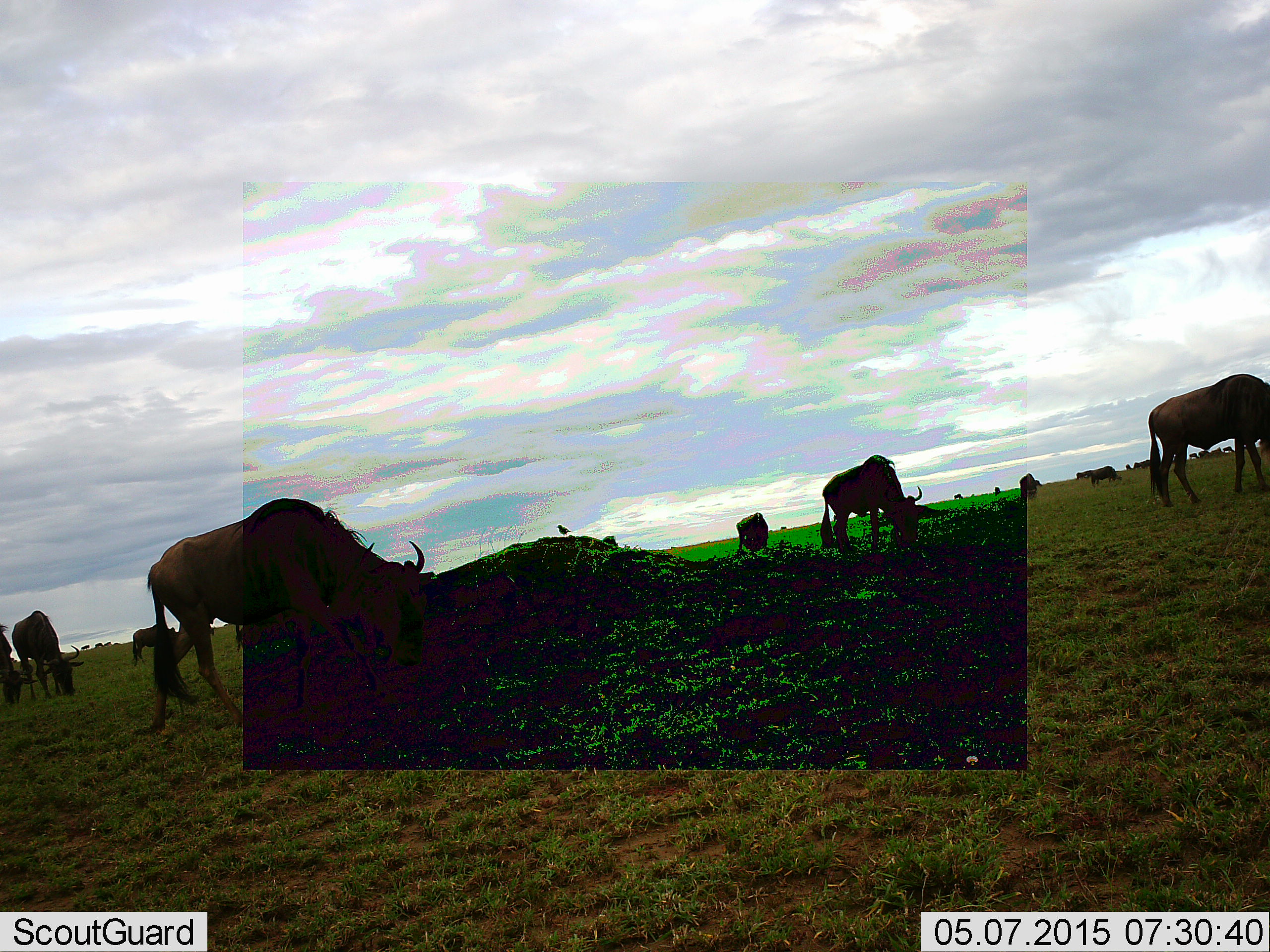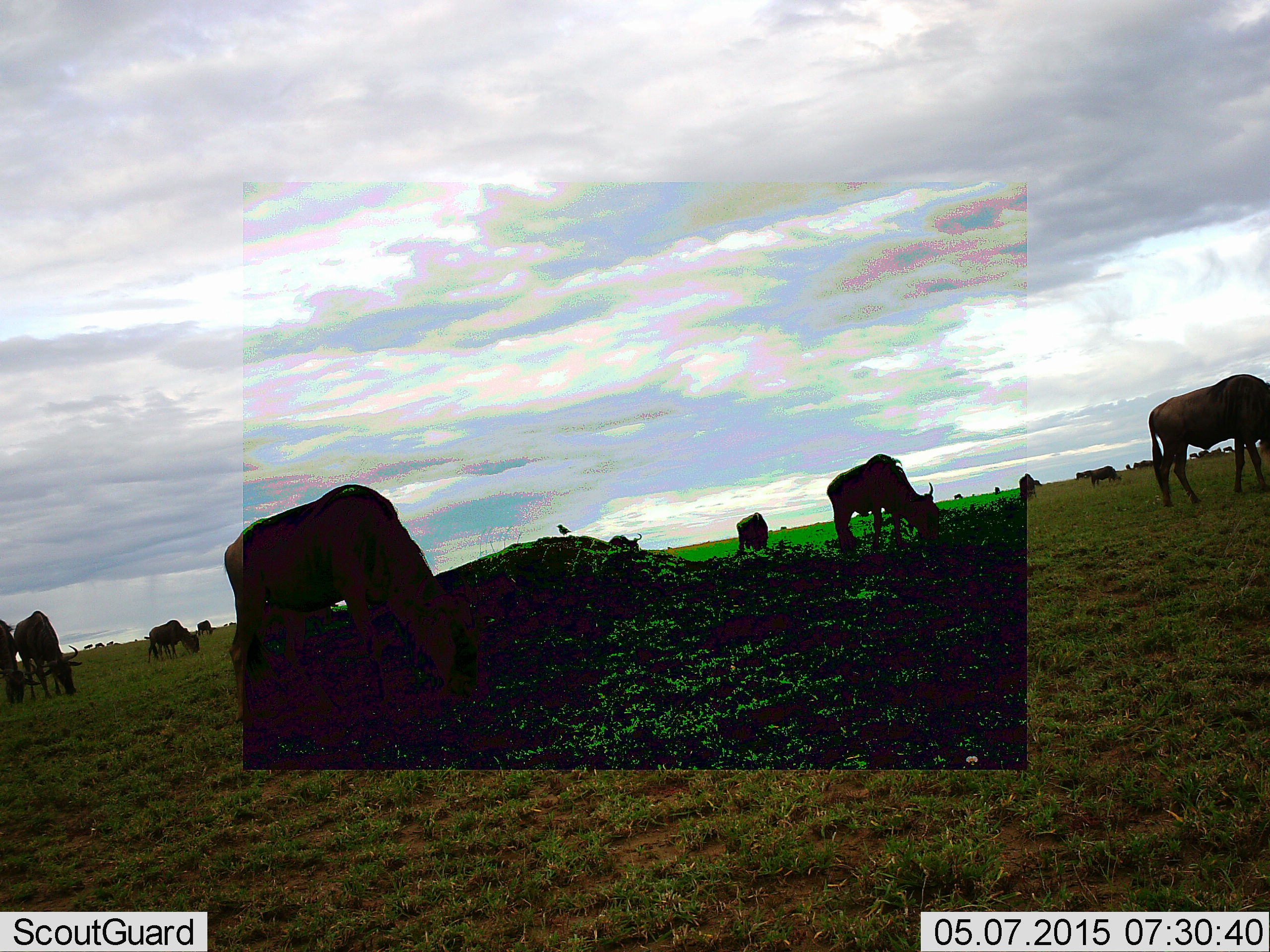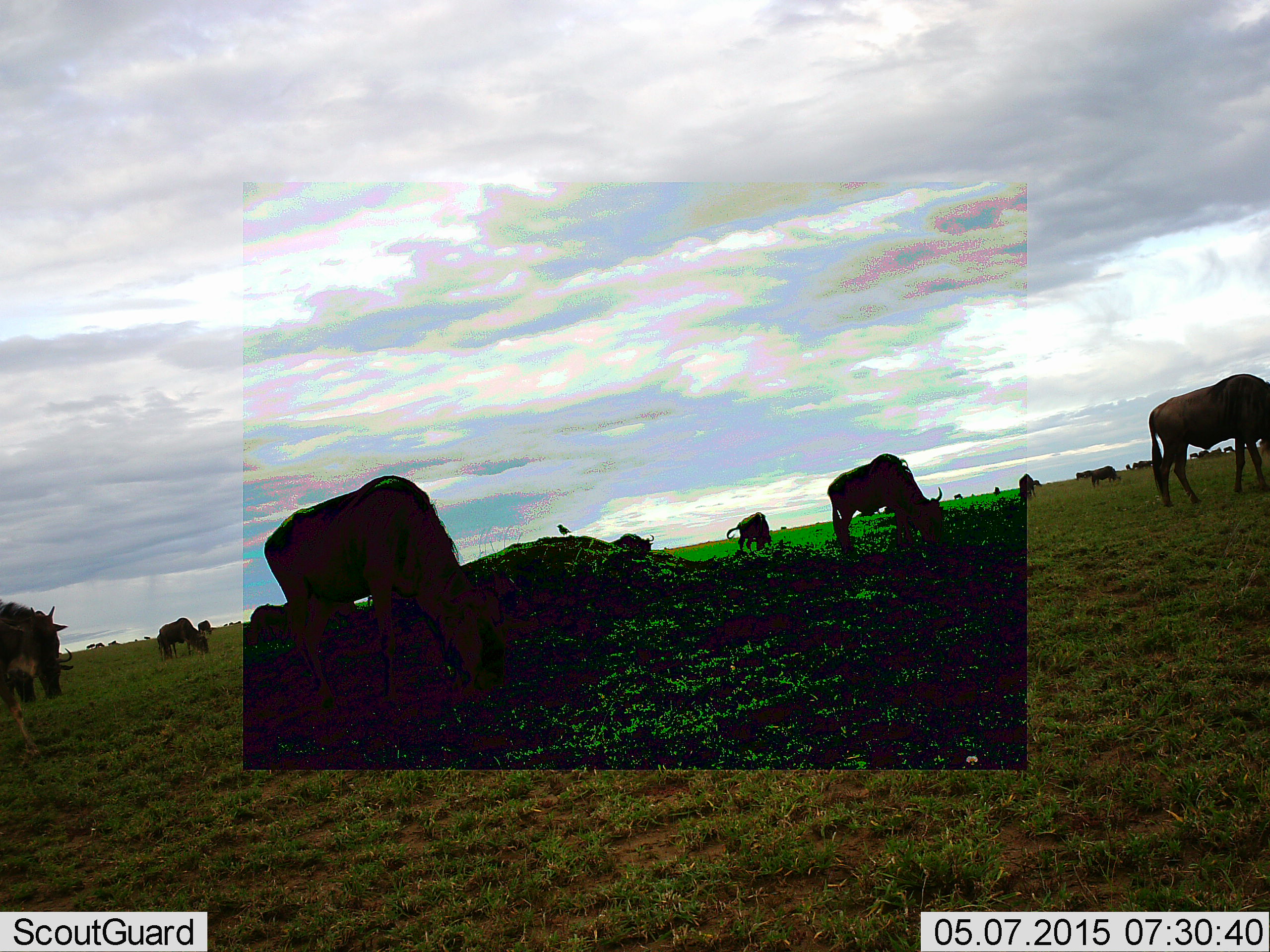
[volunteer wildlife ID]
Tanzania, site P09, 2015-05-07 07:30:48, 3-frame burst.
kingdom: Animalia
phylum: Chordata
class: Mammalia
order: Artiodactyla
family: Bovidae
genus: Connochaetes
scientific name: Connochaetes taurinus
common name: blue wildebeest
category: wildebeest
Wildebeest (blue wildebeest) (Connochaetes taurinus), count 11-50. Behavior (volunteer vote fractions): standing 67%, resting 0%, moving 33%, interacting 0%. Young present (vote fraction): 0%. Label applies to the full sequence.